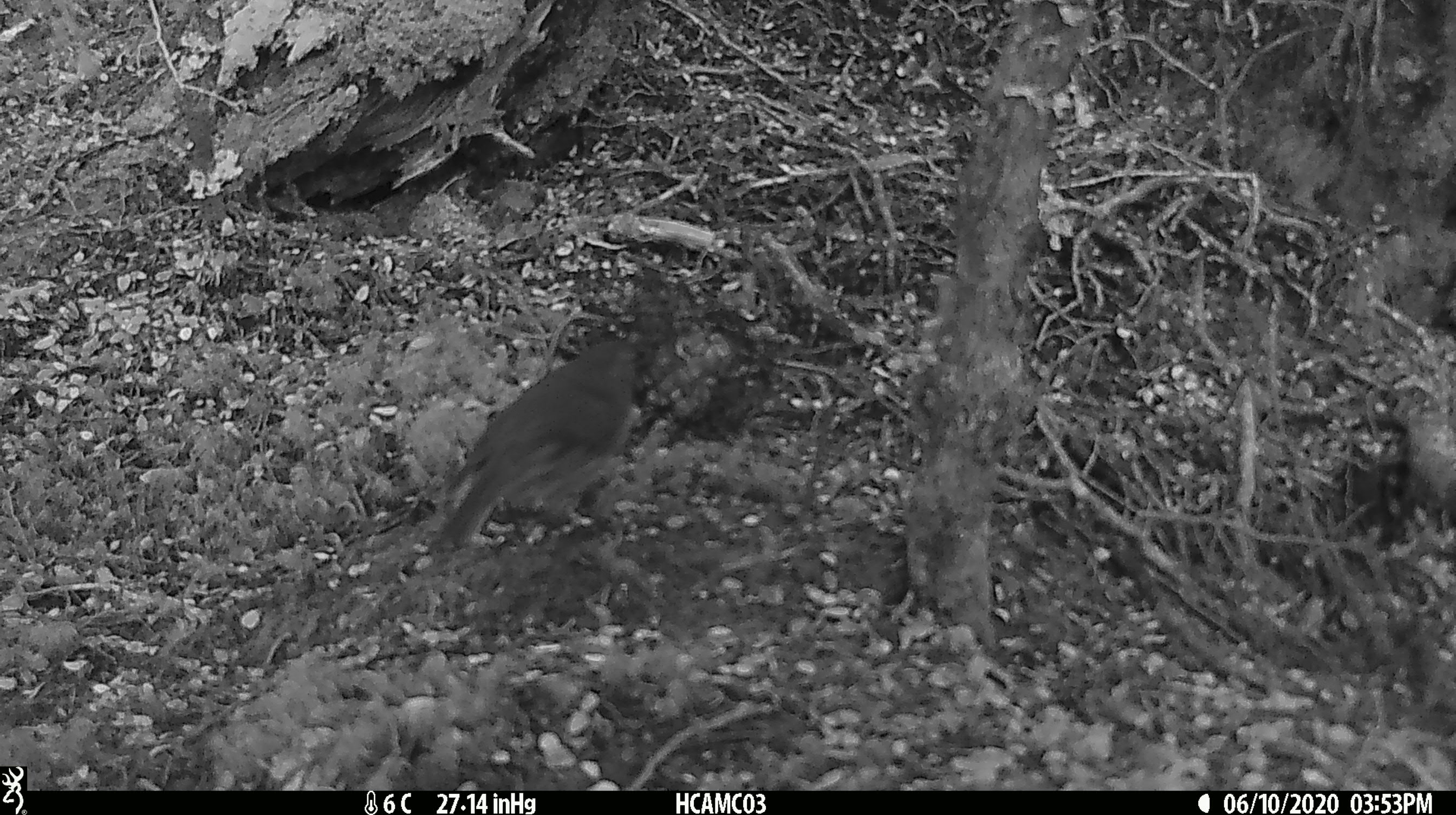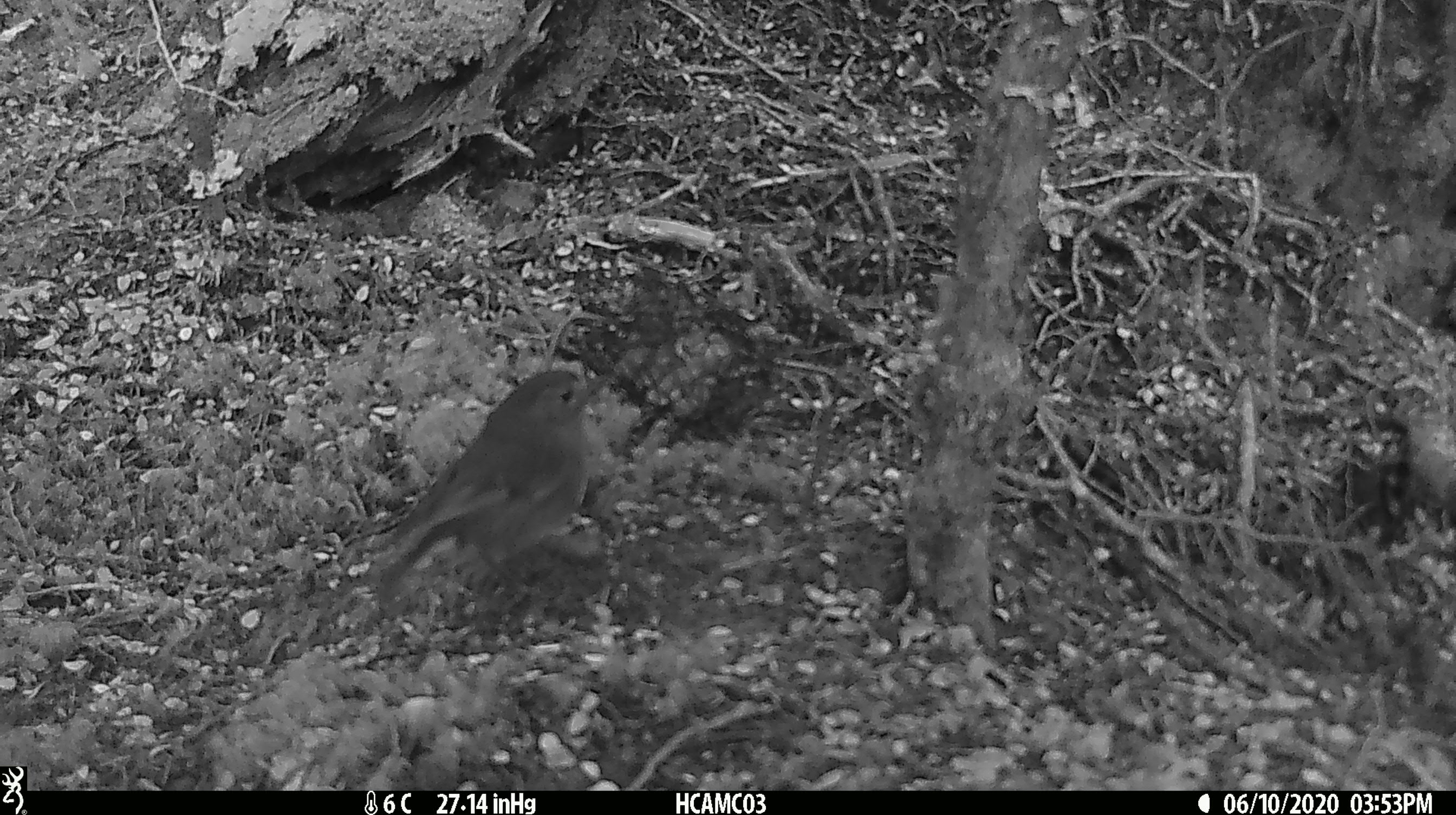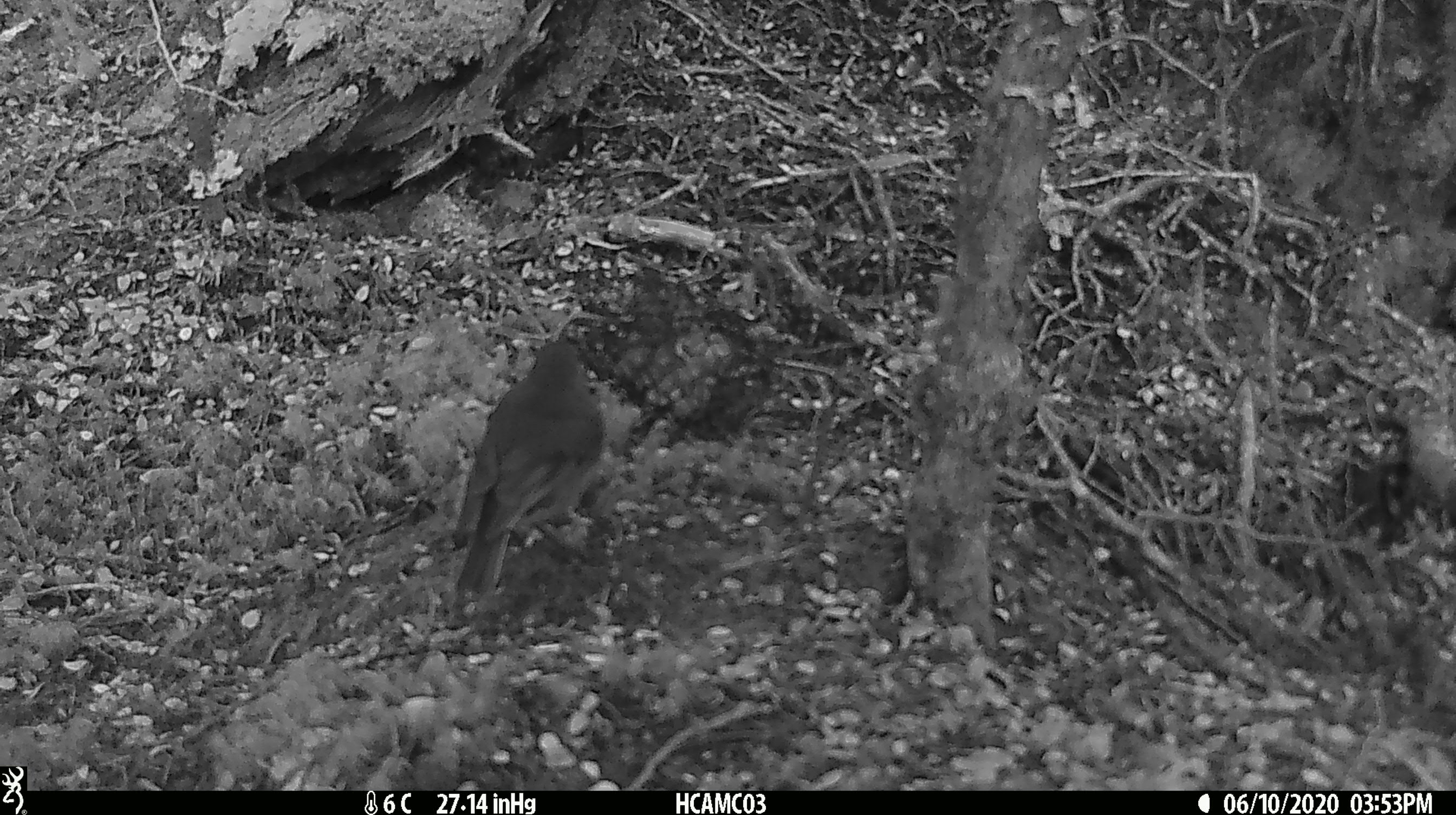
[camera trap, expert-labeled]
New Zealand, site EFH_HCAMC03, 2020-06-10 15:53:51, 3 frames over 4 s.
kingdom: Animalia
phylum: Chordata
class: Aves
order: Passeriformes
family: Petroicidae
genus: Petroica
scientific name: Petroica australis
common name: new zealand robin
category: robin